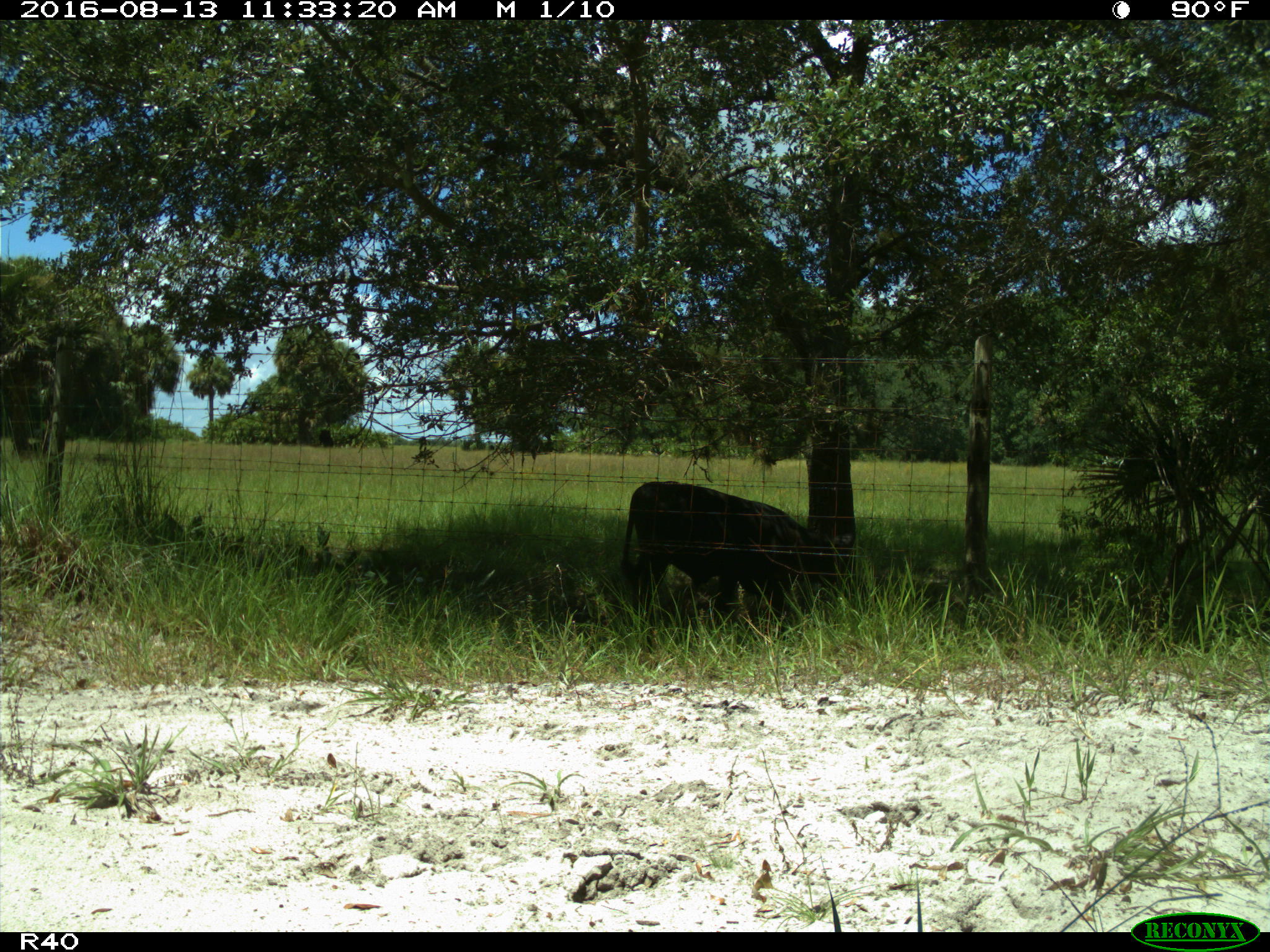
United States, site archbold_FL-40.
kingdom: Animalia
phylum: Chordata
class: Mammalia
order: Artiodactyla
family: Bovidae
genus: Bos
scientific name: Bos taurus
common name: domestic cow